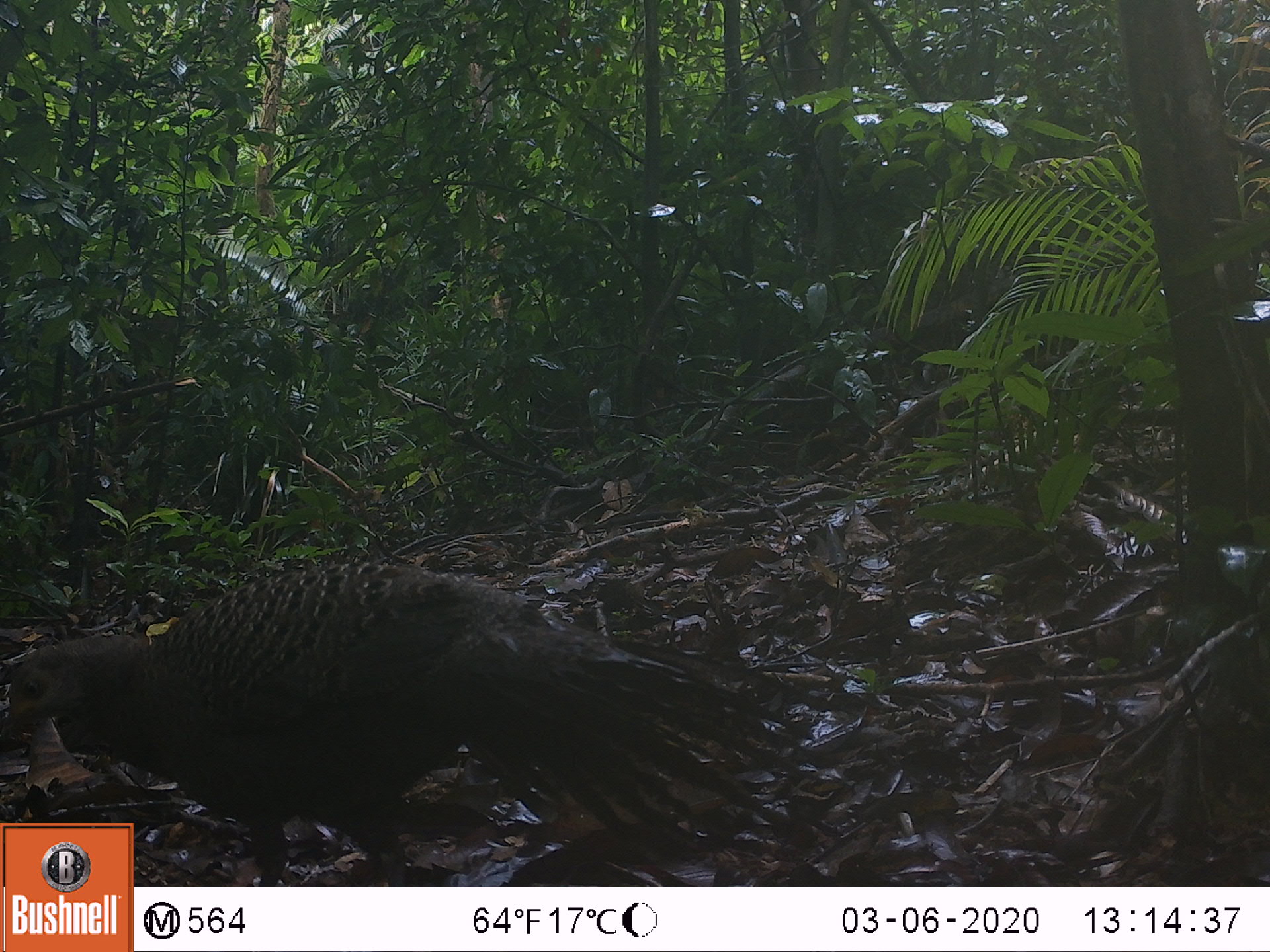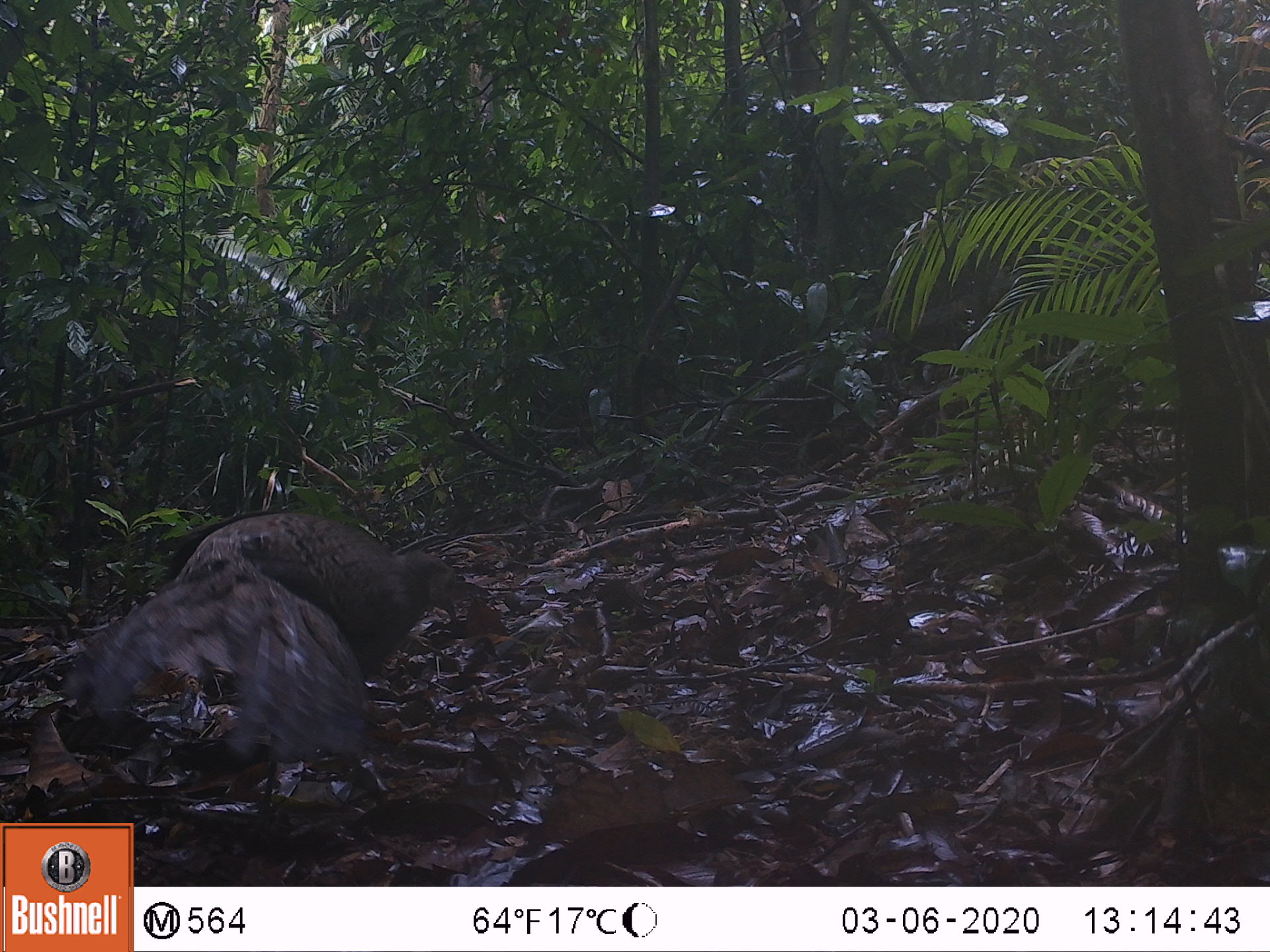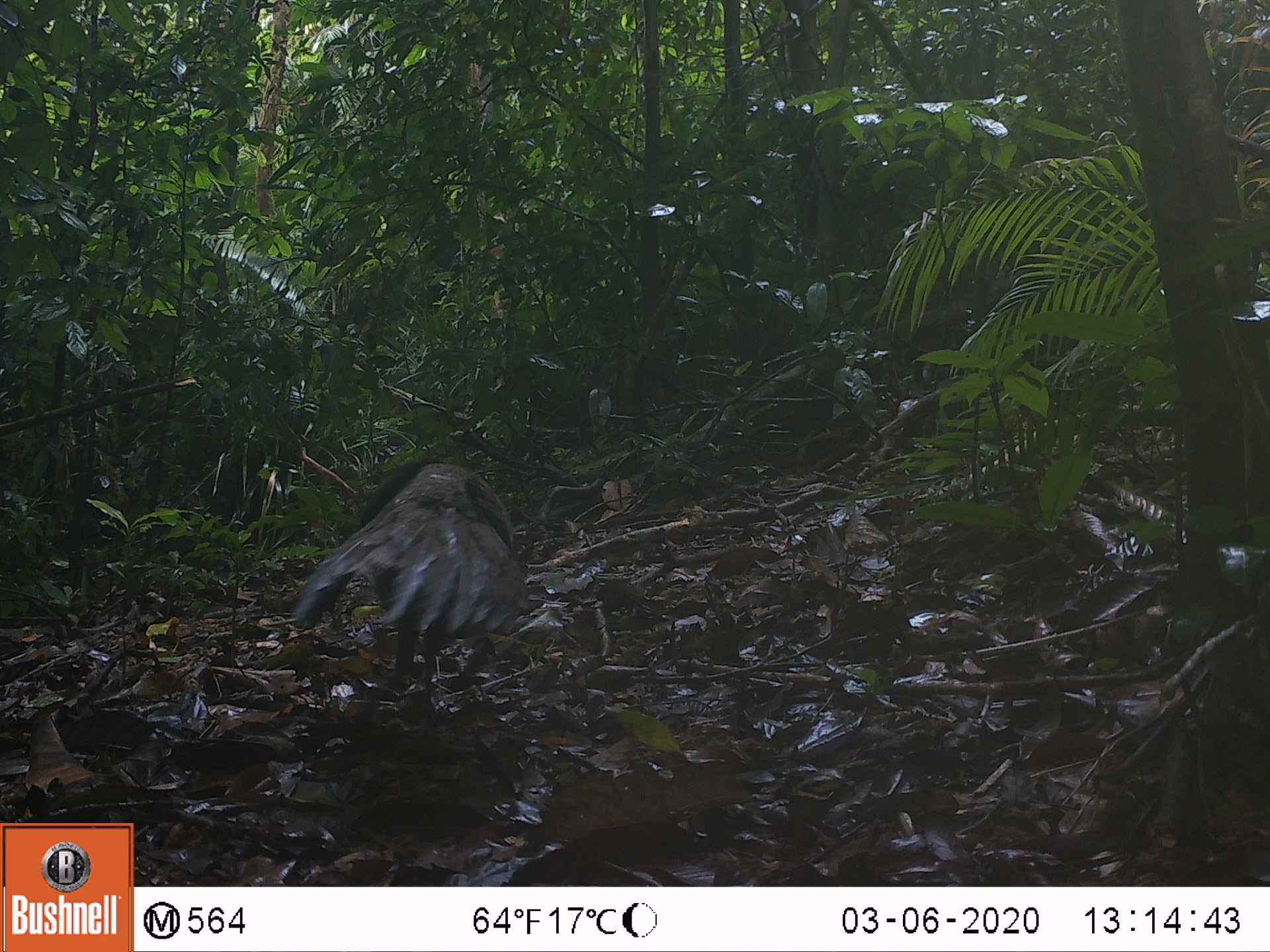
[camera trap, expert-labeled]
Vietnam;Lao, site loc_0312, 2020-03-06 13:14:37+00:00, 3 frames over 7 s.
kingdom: Animalia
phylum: Chordata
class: Aves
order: Galliformes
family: Phasianidae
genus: Polyplectron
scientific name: Polyplectron bicalcaratum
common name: gray peacock-pheasant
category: grey peacock pheasant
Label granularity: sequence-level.